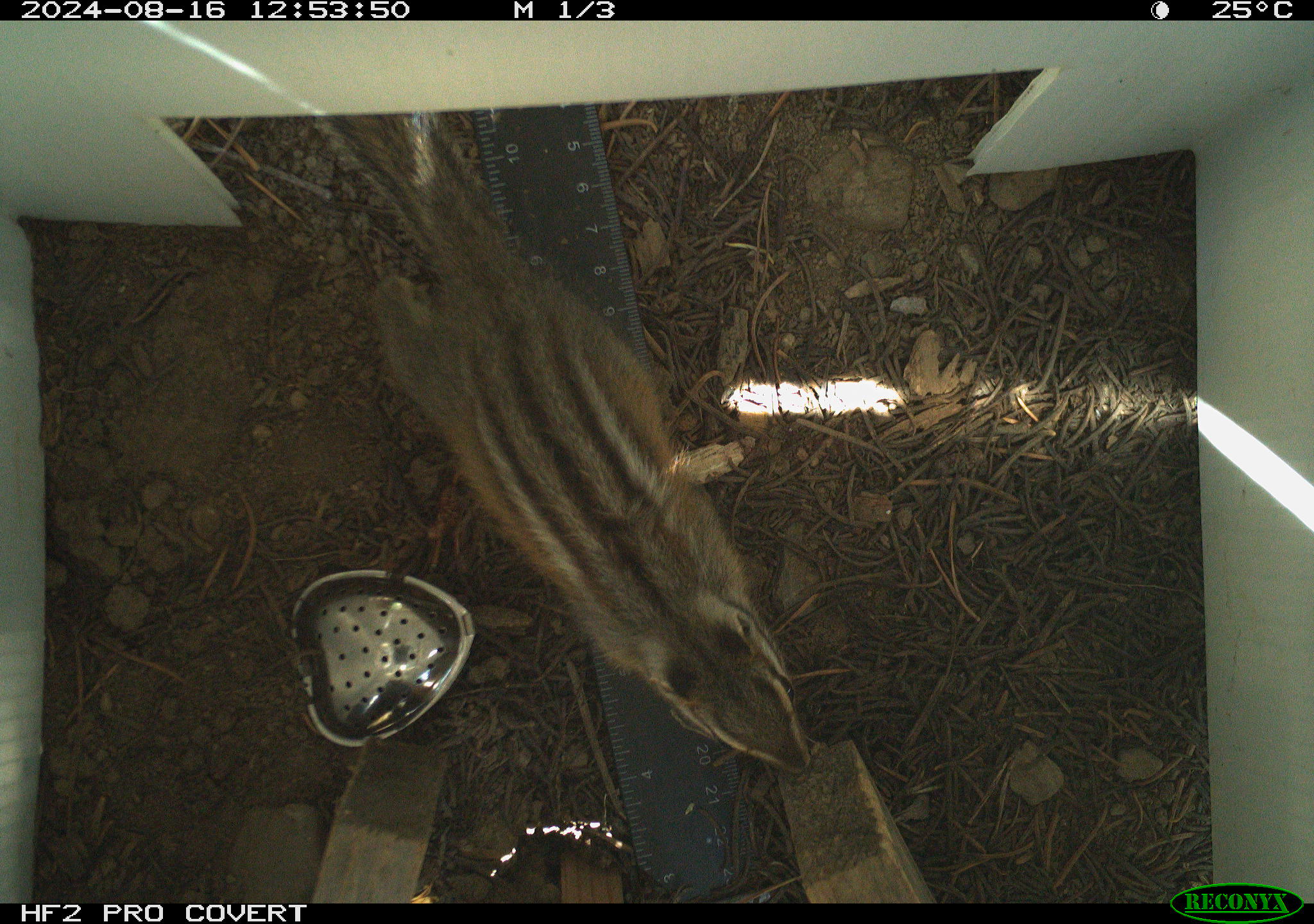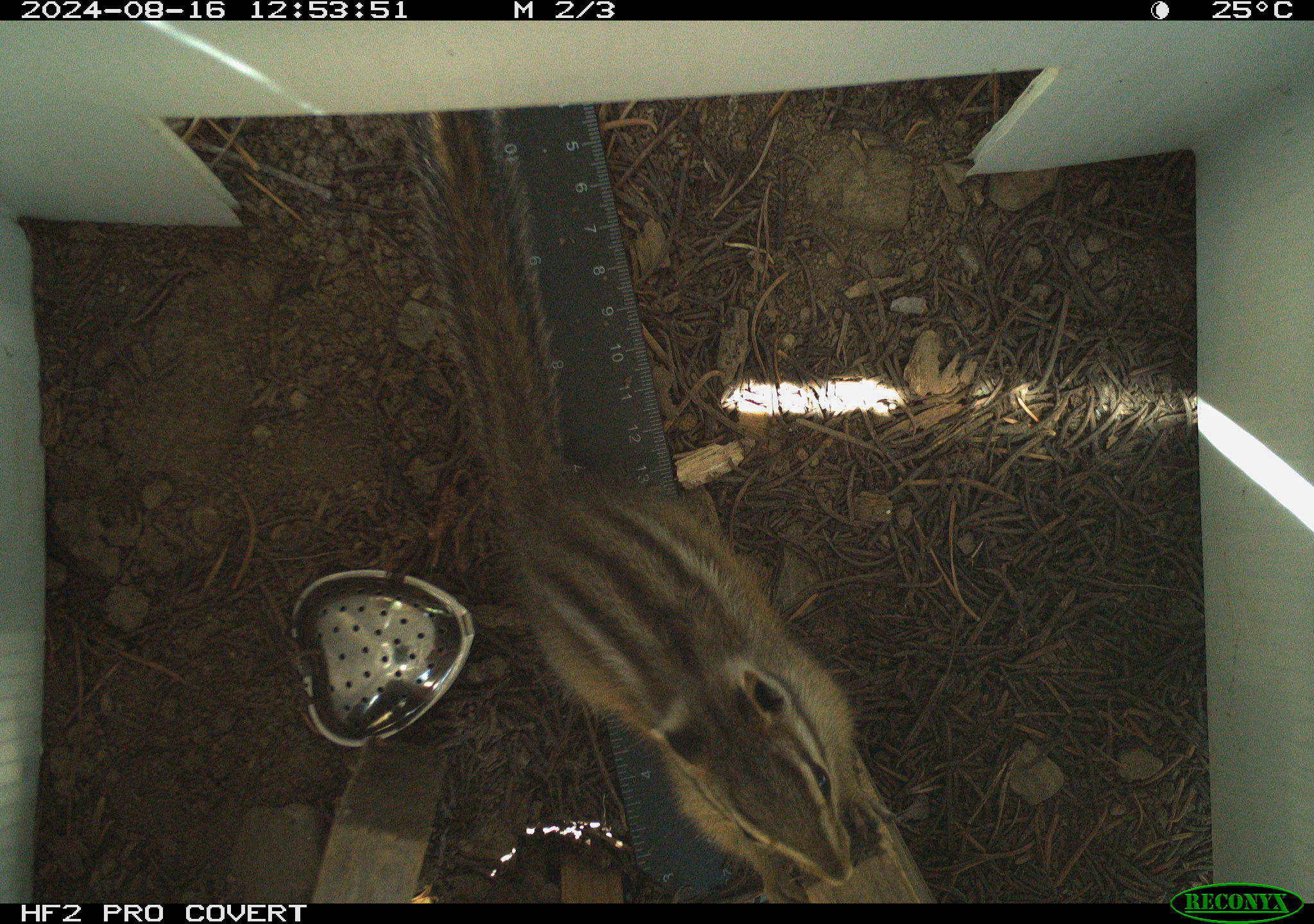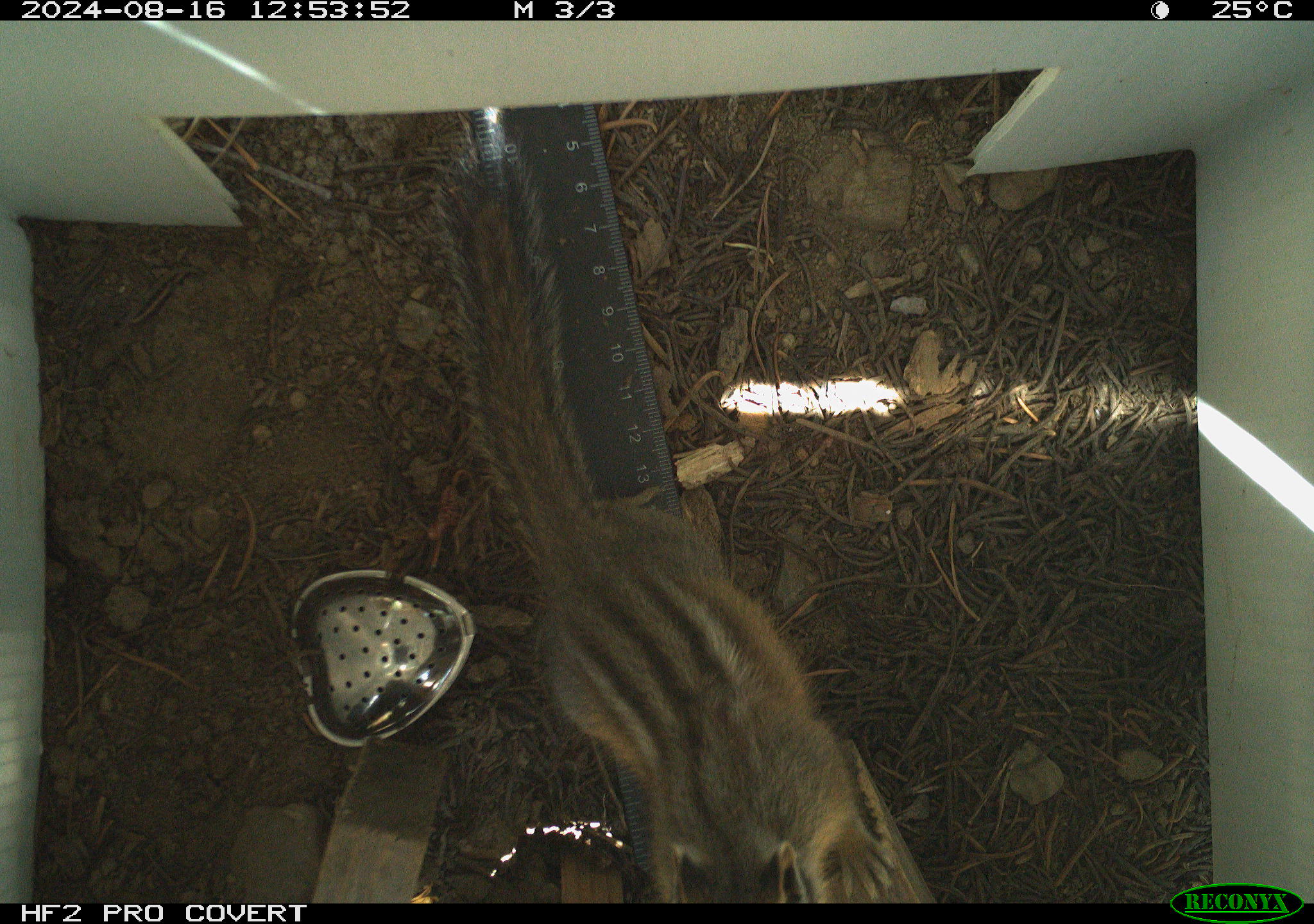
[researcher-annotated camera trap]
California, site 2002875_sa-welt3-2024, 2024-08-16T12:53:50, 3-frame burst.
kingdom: Animalia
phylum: Chordata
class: Mammalia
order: Rodentia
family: Sciuridae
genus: Neotamias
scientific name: Neotamias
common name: western chipmunks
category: neotamias species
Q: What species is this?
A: Neotamias species (western chipmunks) (Neotamias).